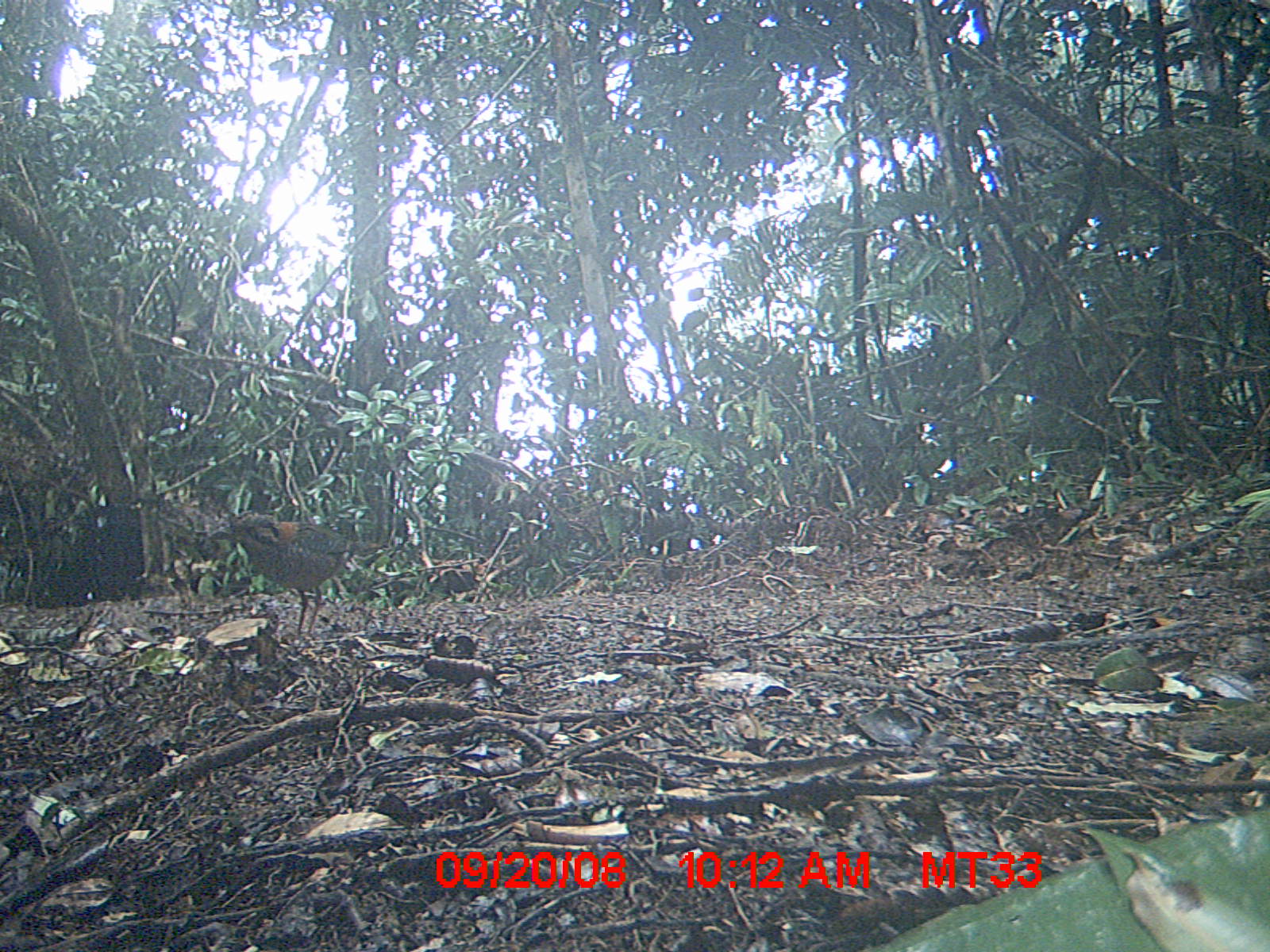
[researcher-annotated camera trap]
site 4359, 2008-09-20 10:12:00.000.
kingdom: Animalia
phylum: Chordata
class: Aves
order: Coraciiformes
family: Brachypteraciidae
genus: Brachypteracias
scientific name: Brachypteracias squamiger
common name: scaly ground-roller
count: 2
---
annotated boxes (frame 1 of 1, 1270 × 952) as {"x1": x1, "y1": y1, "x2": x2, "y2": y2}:
brachypteracias squamiger: {"x1": 207, "y1": 511, "x2": 382, "y2": 642}